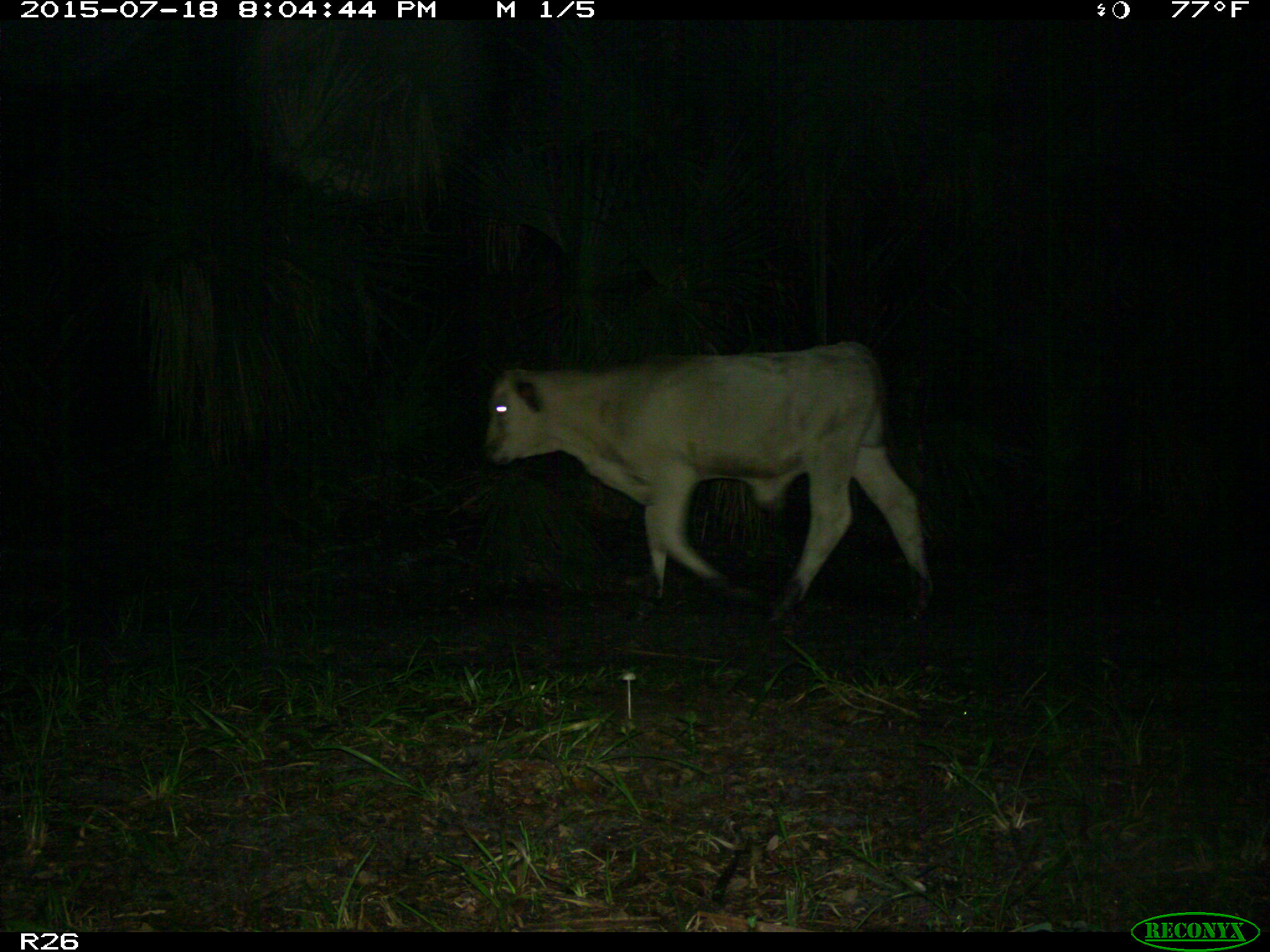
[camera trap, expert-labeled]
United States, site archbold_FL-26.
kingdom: Animalia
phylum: Chordata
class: Mammalia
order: Artiodactyla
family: Bovidae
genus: Bos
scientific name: Bos taurus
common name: domestic cow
Bos taurus (domestic cow).